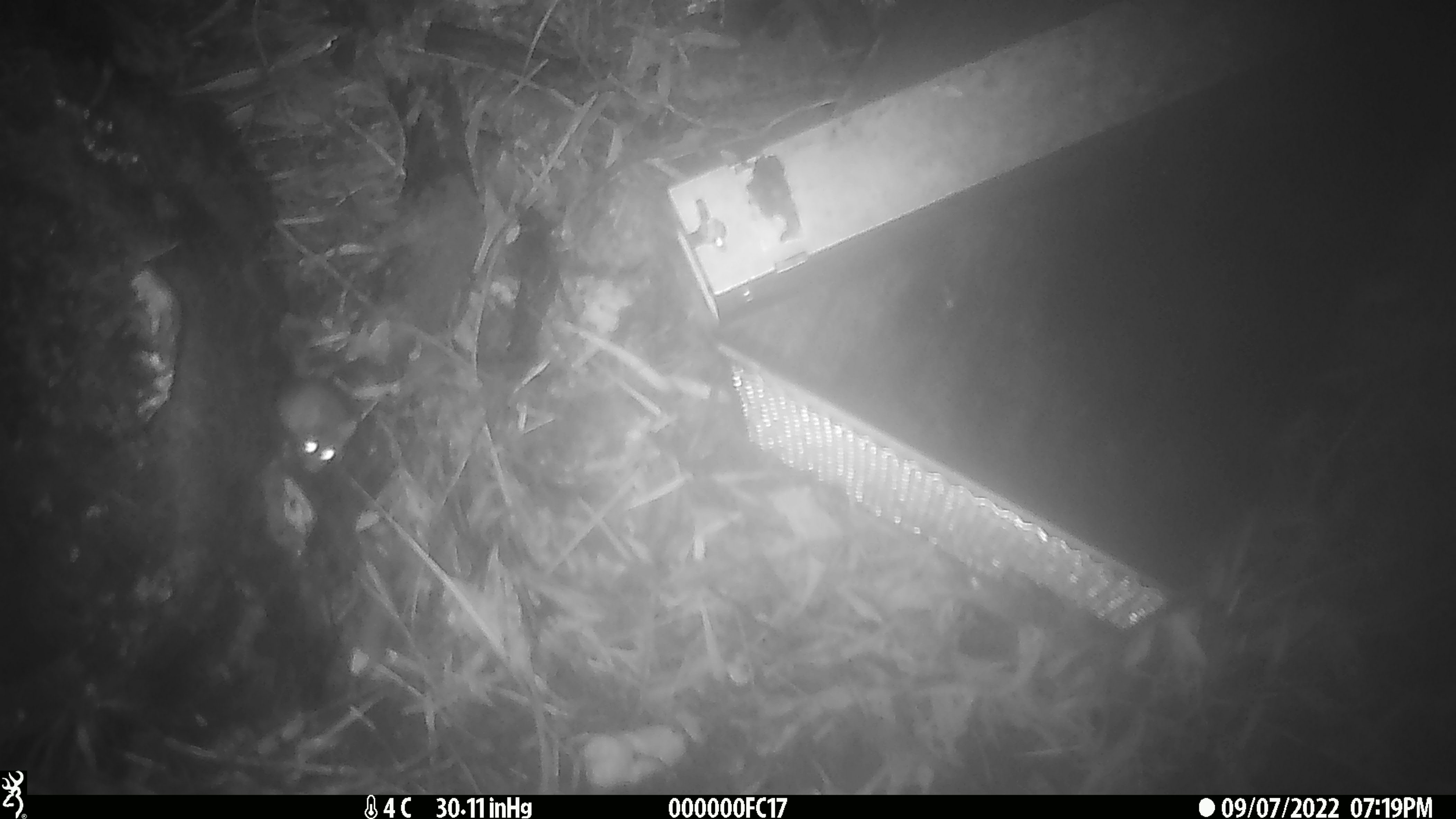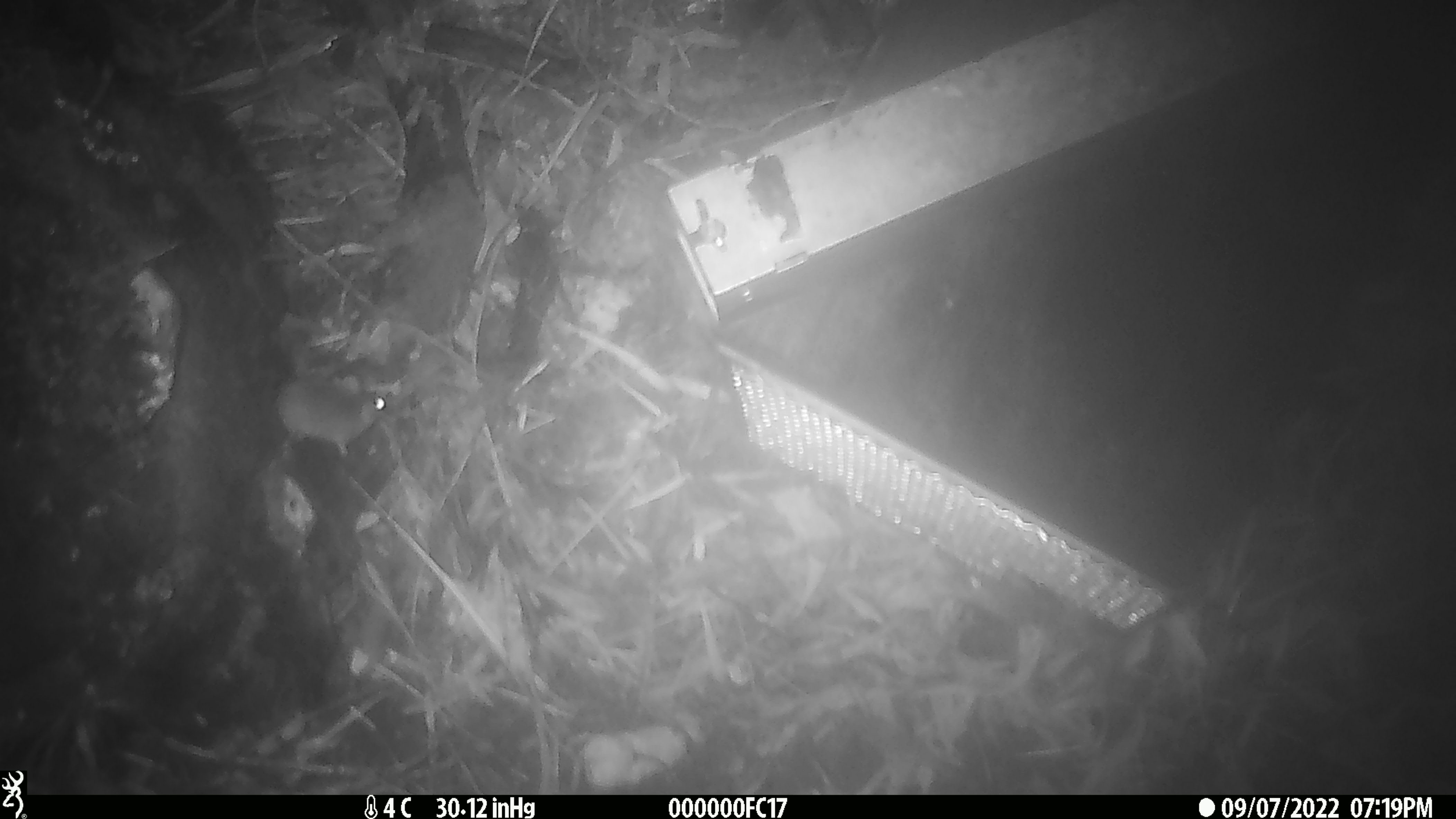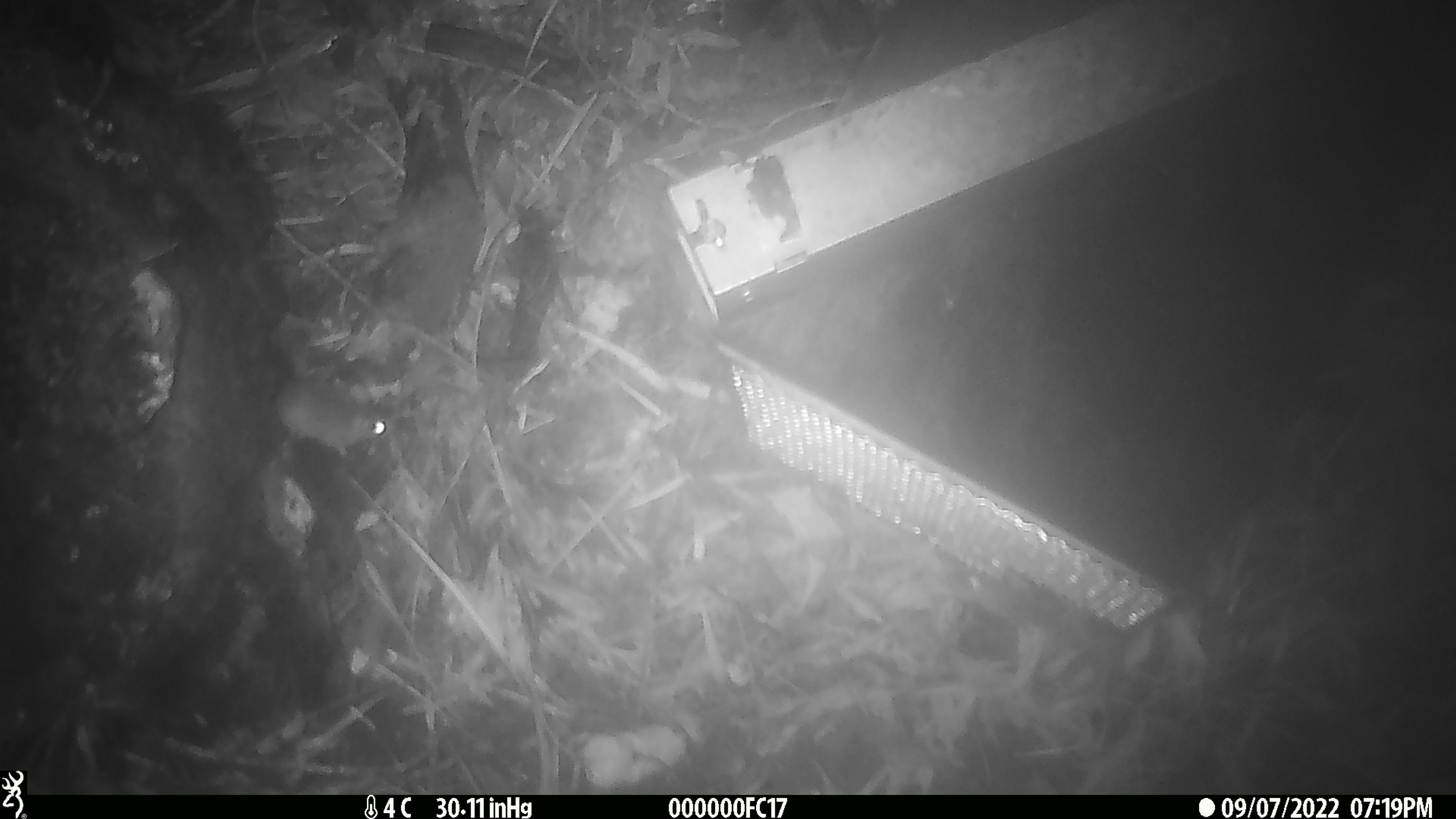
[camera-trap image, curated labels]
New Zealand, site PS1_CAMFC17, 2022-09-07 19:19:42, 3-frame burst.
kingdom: Animalia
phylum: Chordata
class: Mammalia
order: Rodentia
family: Muridae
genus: Mus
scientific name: Mus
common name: mouse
Mouse (Mus).